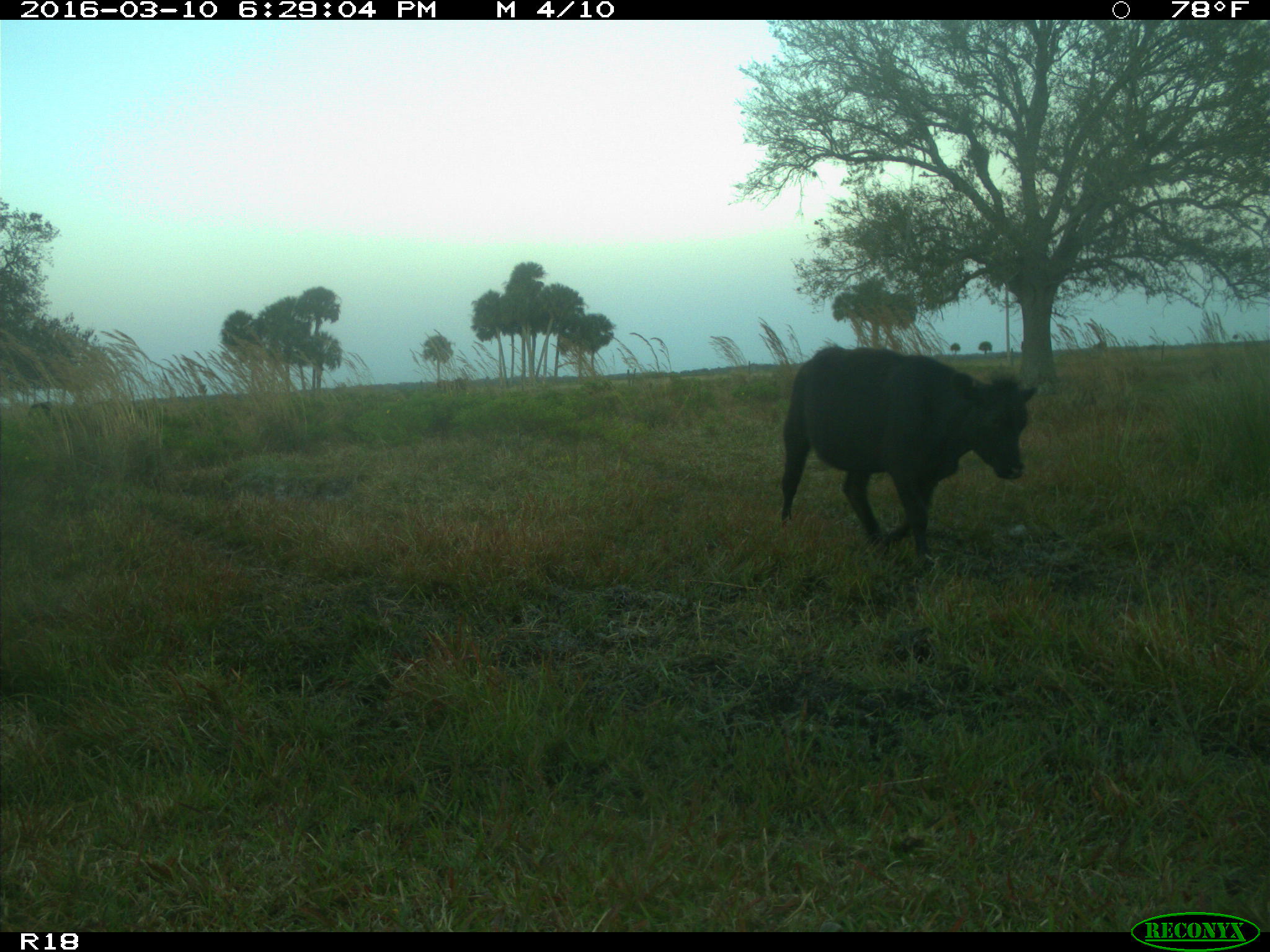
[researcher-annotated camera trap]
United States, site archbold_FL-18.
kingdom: Animalia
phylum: Chordata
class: Mammalia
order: Artiodactyla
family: Bovidae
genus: Bos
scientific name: Bos taurus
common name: domestic cow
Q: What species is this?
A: Bos taurus (domestic cow).